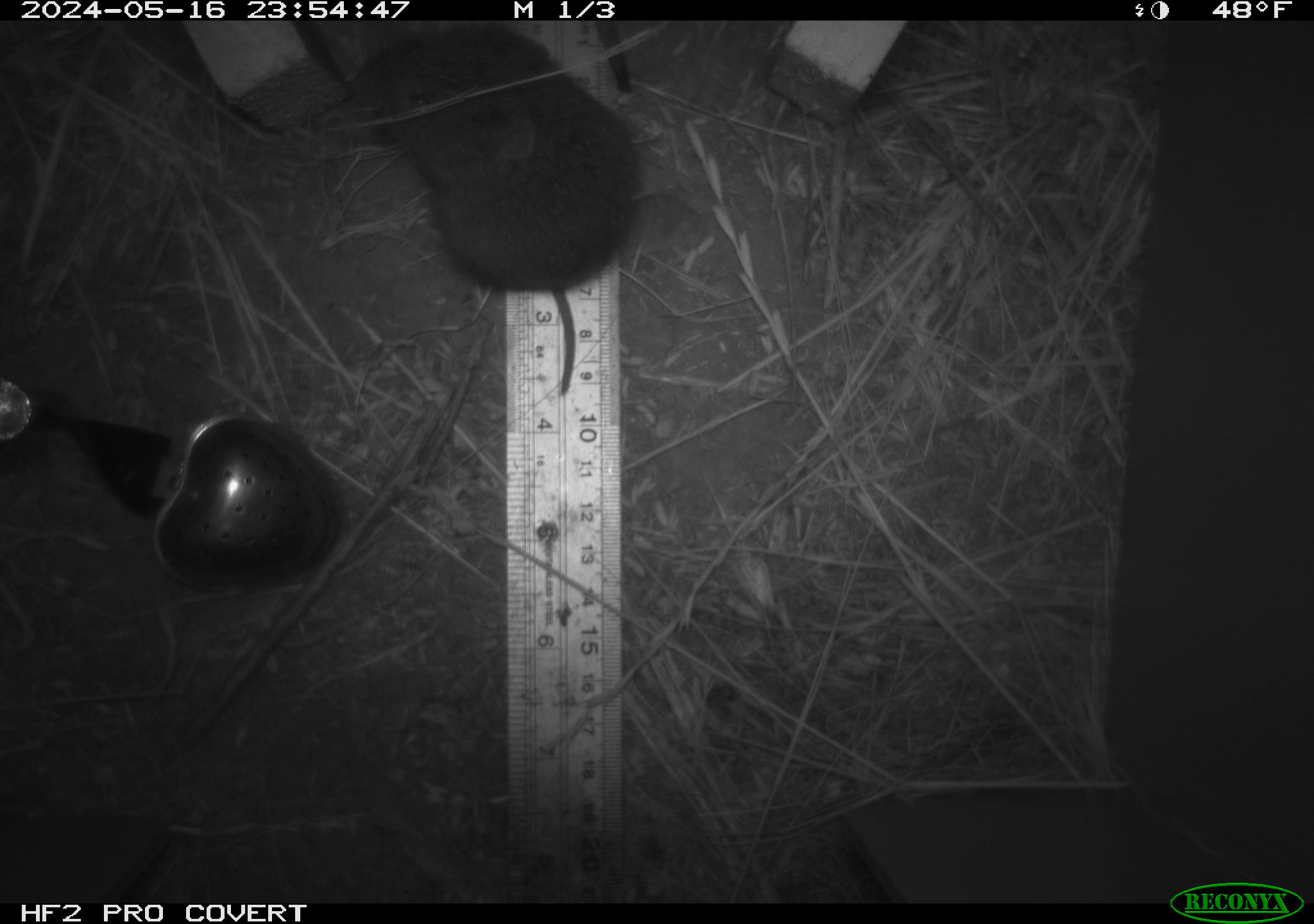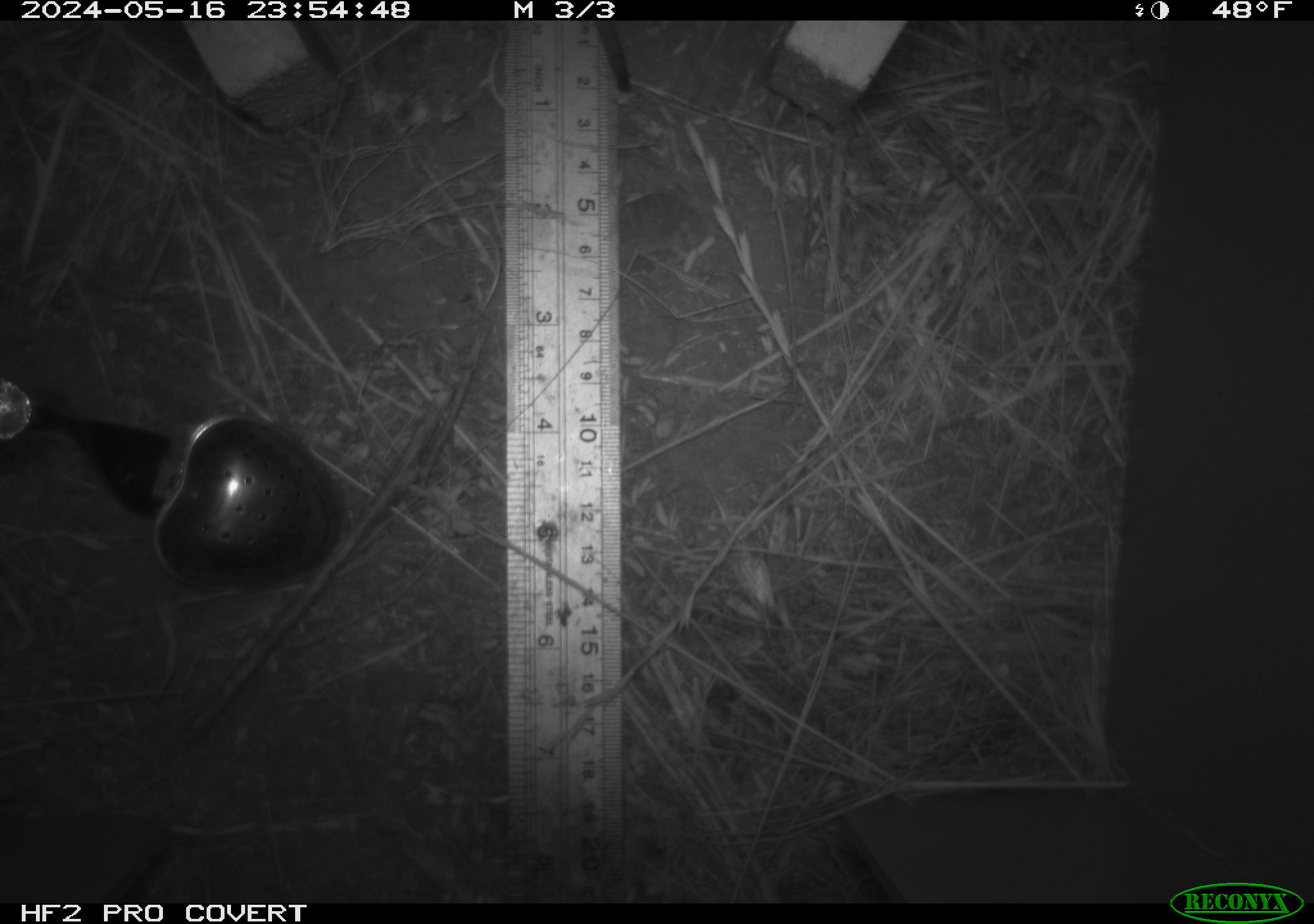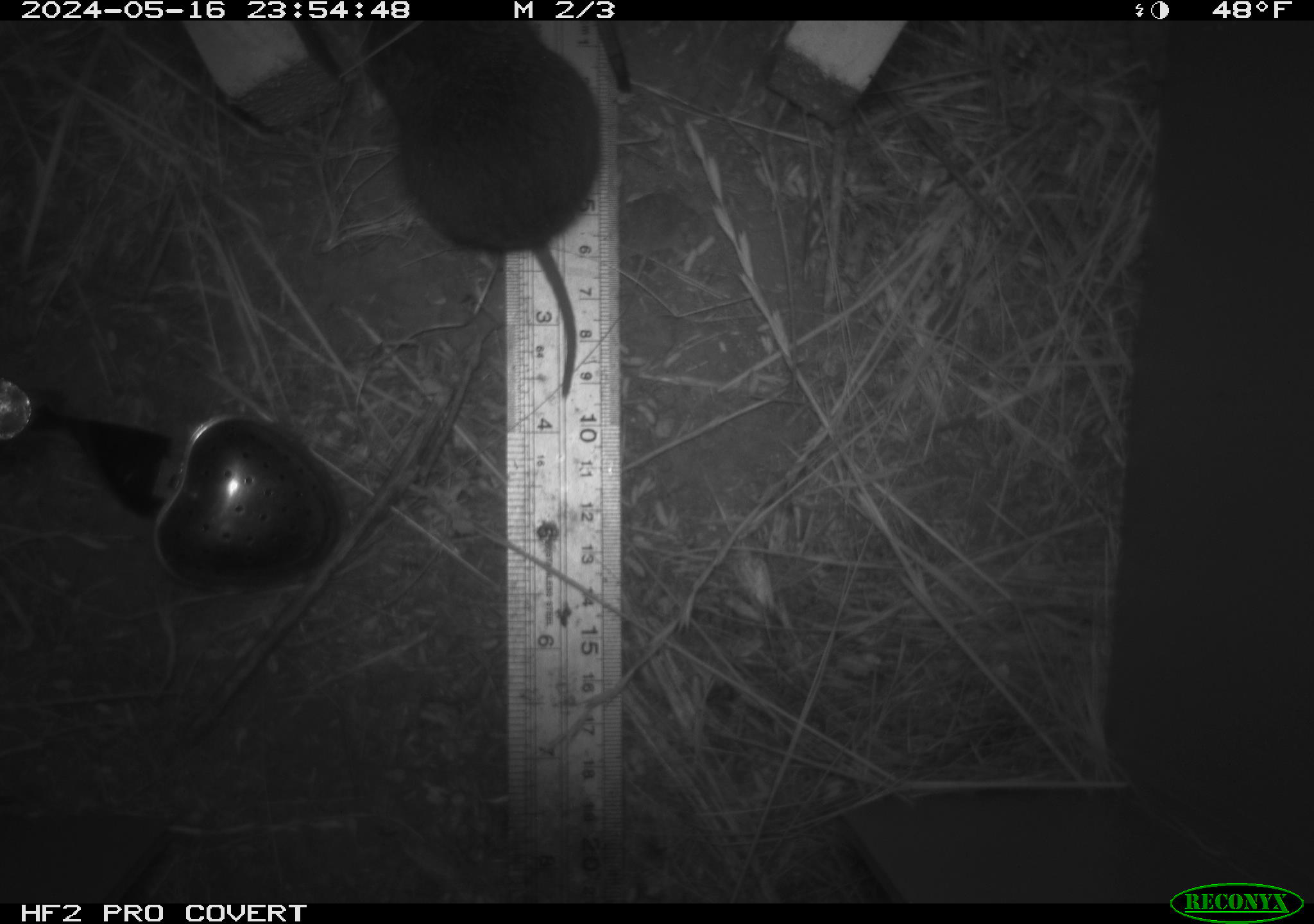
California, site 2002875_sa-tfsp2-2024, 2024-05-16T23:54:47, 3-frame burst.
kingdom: Animalia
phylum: Chordata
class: Mammalia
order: Rodentia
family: Cricetidae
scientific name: Arvicolinae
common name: voles, lemmings, and muskrats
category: arvicolinae subfamily